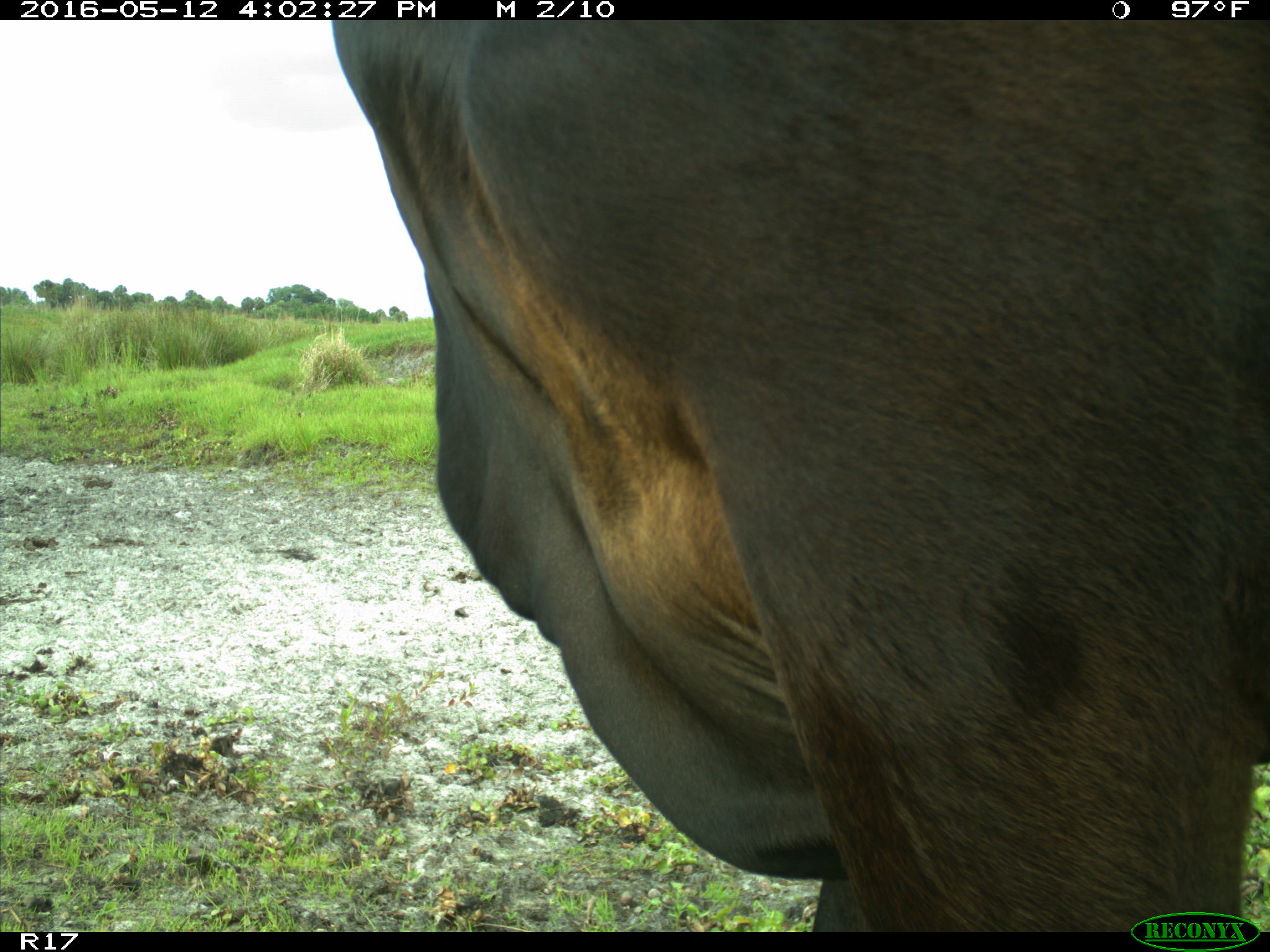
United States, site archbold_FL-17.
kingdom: Animalia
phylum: Chordata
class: Mammalia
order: Artiodactyla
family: Bovidae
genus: Bos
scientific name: Bos taurus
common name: domestic cow